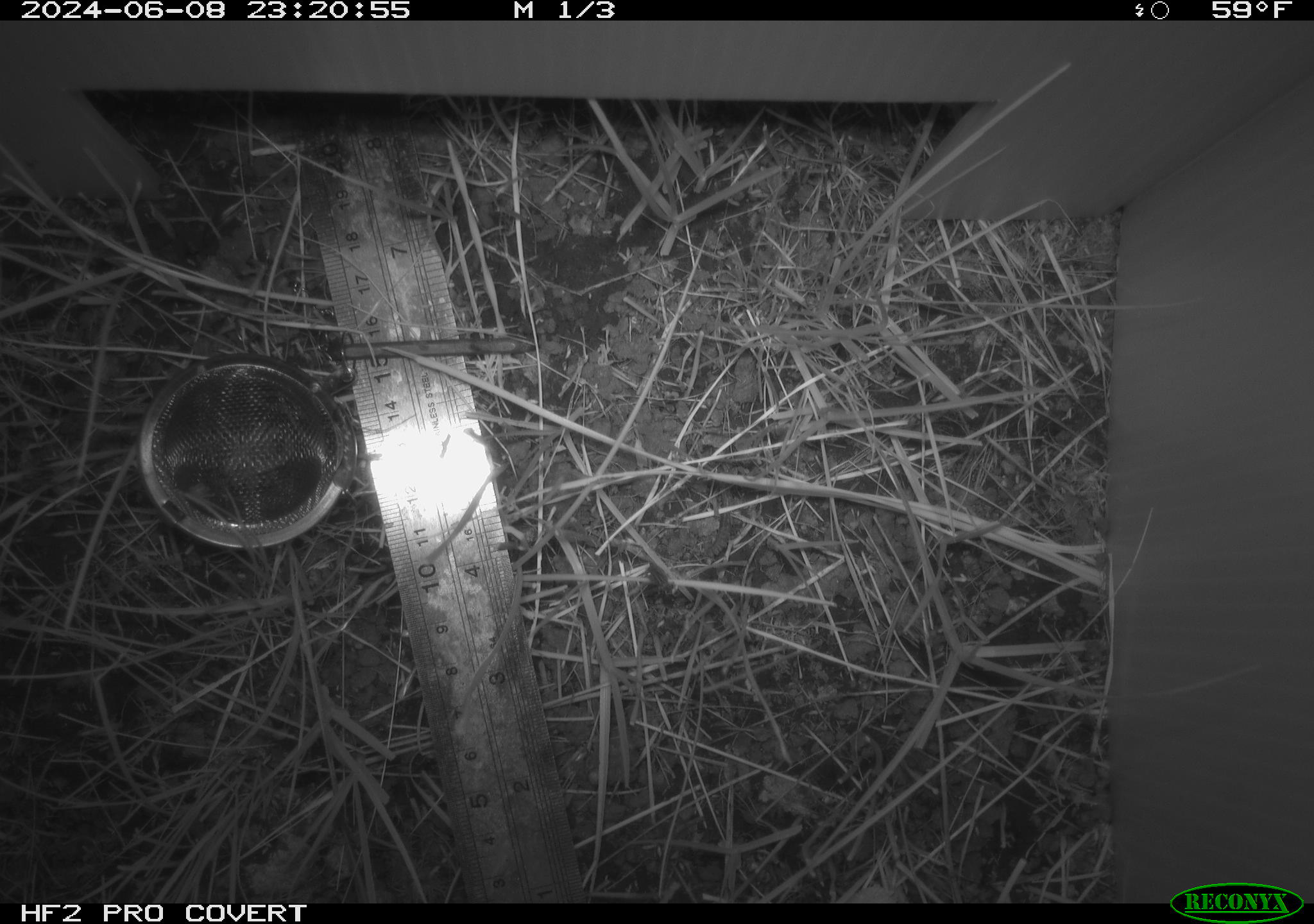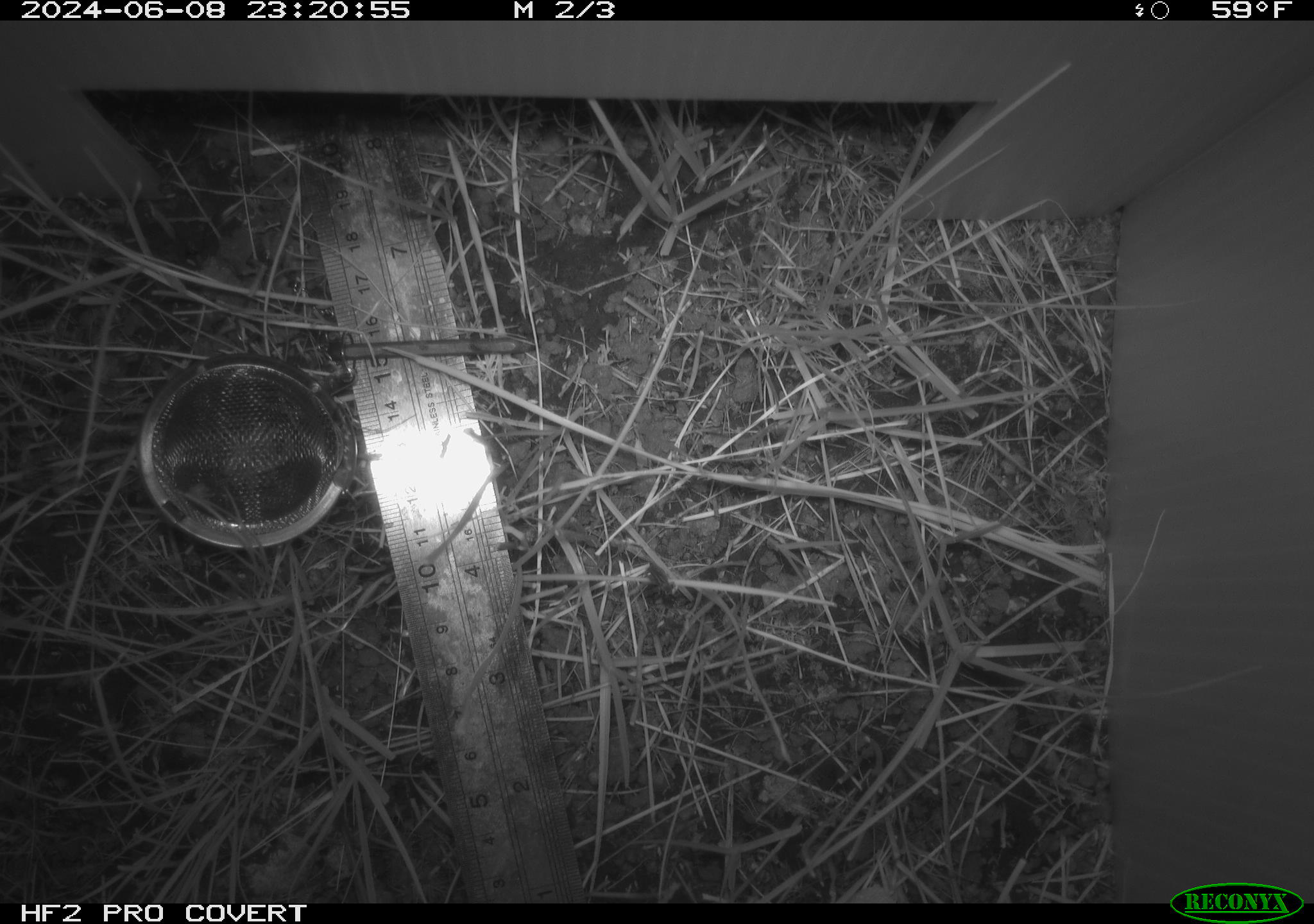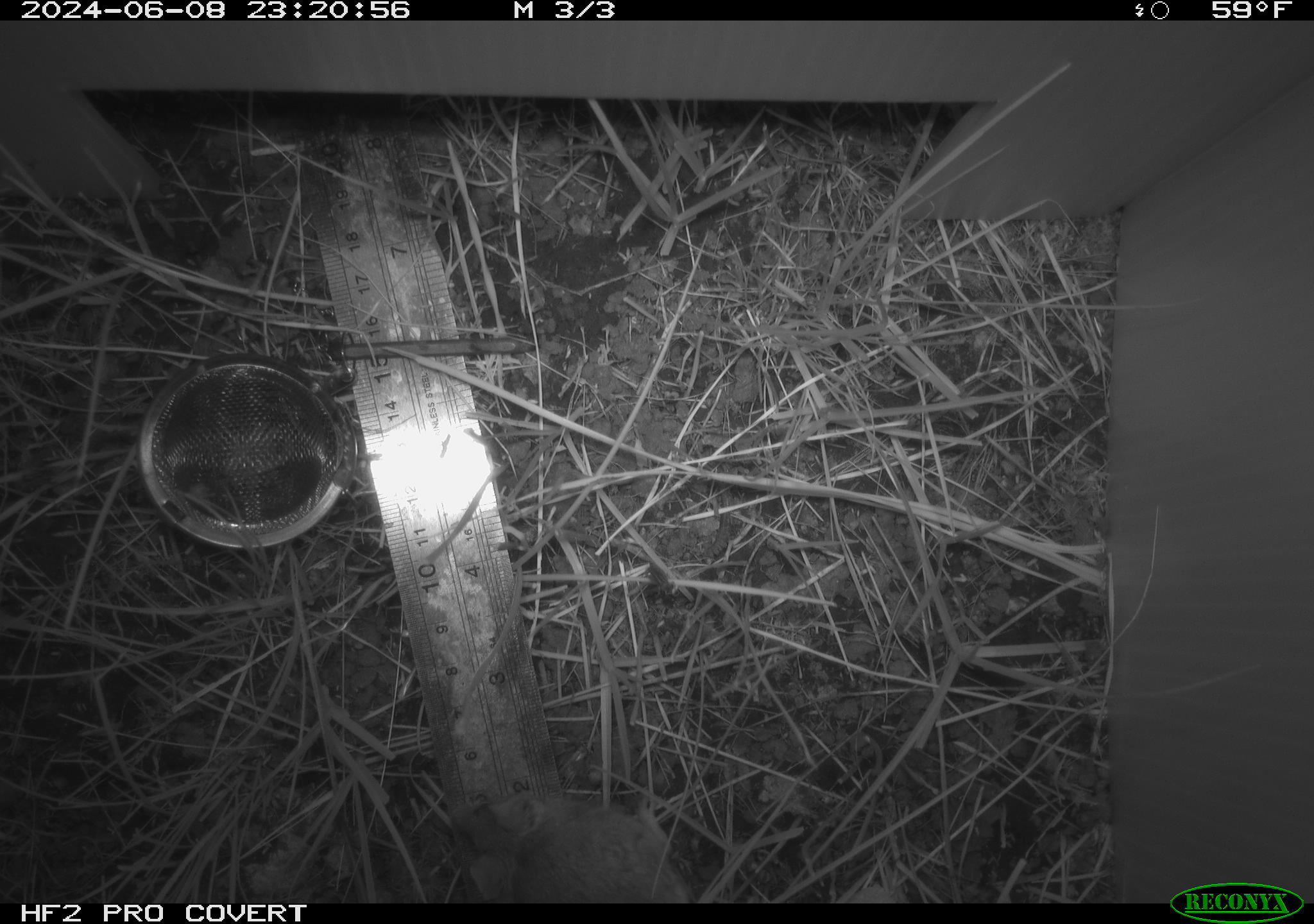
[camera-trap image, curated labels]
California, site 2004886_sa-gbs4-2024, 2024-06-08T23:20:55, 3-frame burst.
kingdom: Animalia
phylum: Chordata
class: Mammalia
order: Rodentia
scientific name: Rodentia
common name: mouse species